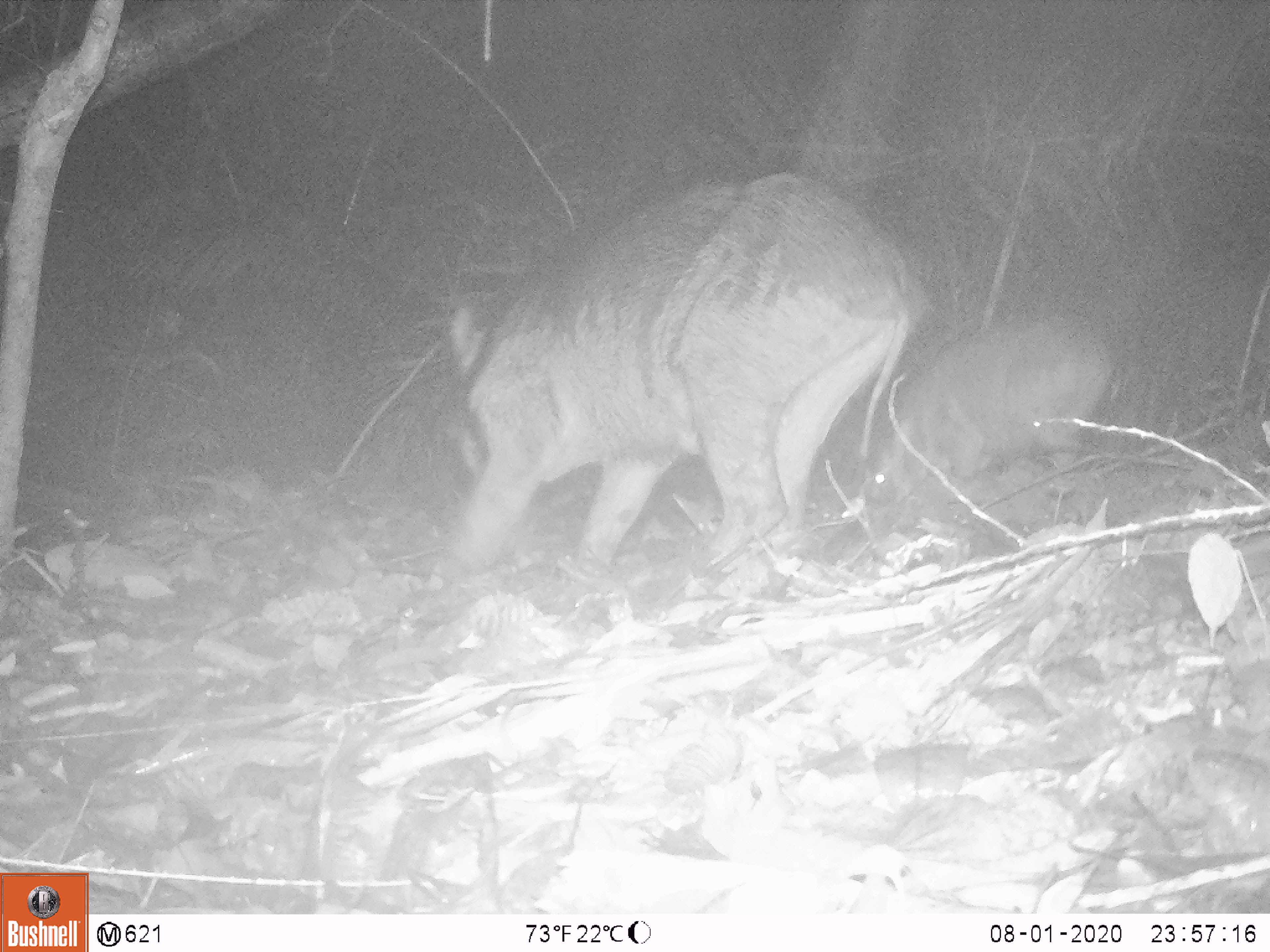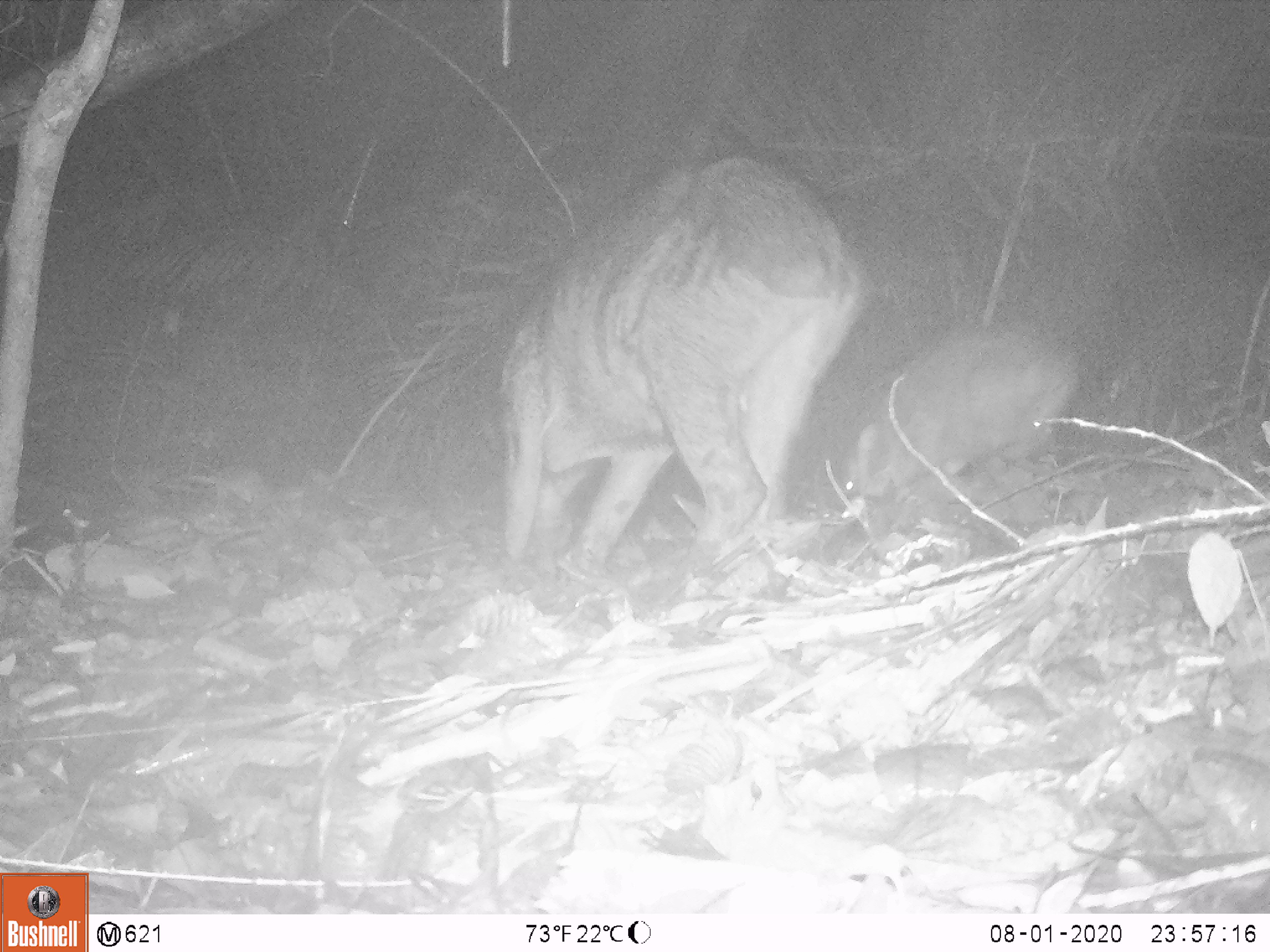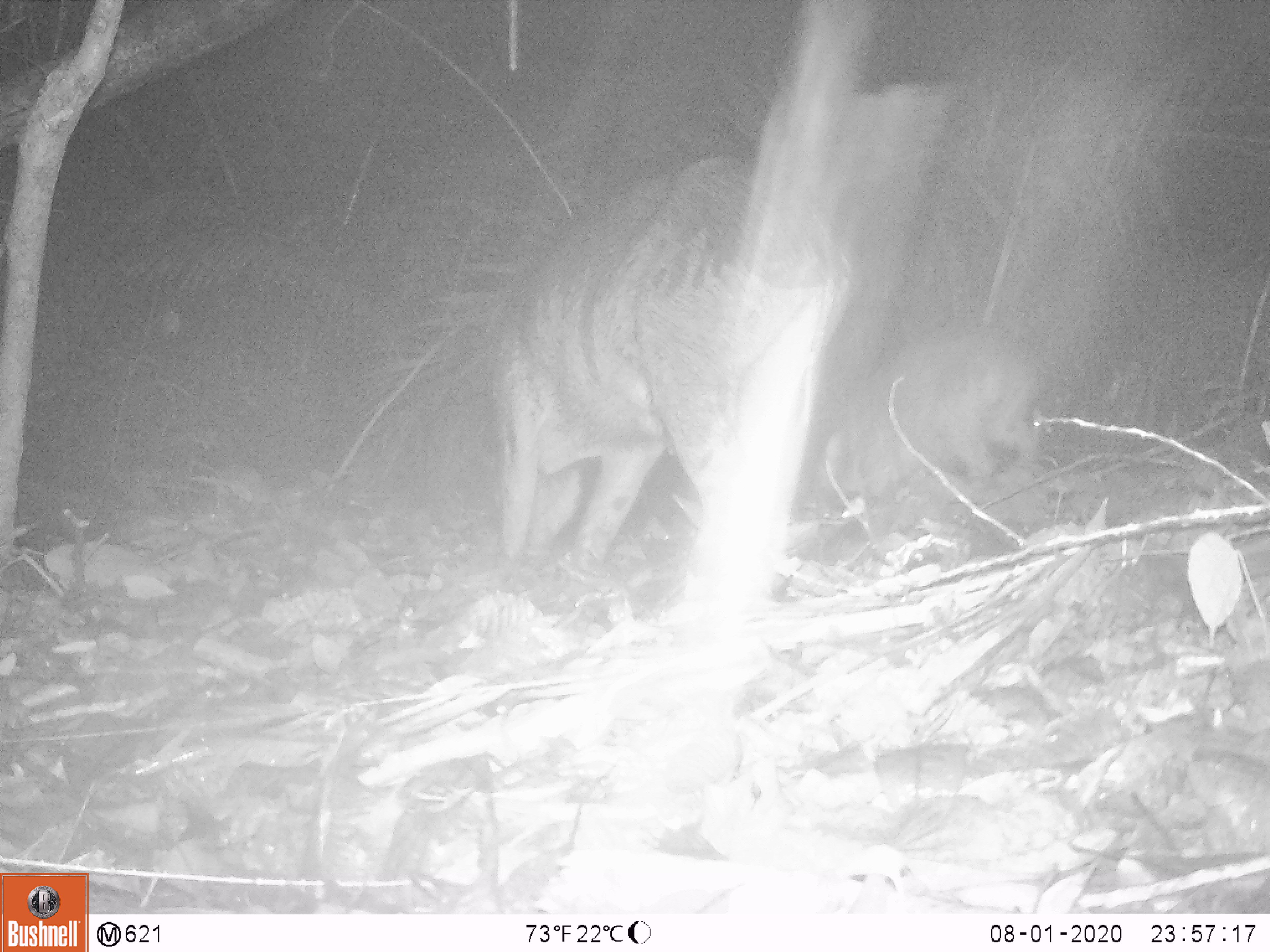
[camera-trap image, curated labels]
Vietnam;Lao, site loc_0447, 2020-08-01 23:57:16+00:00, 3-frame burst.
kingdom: Animalia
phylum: Chordata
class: Mammalia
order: Artiodactyla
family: Suidae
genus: Sus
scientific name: Sus scrofa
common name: eurasian wild pig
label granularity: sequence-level